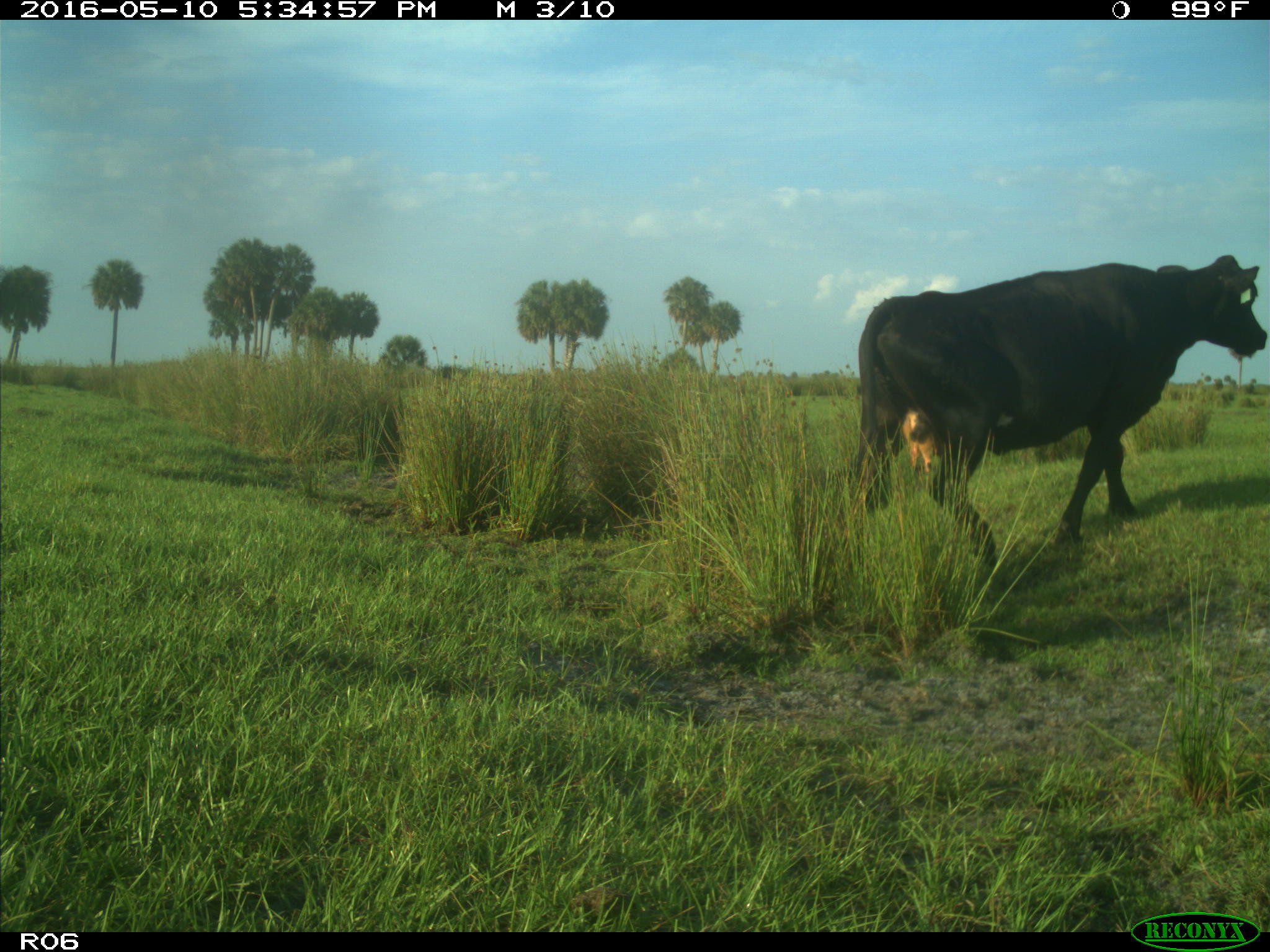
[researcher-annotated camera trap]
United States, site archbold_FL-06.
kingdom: Animalia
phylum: Chordata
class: Mammalia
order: Artiodactyla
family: Bovidae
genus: Bos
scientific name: Bos taurus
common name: domestic cow